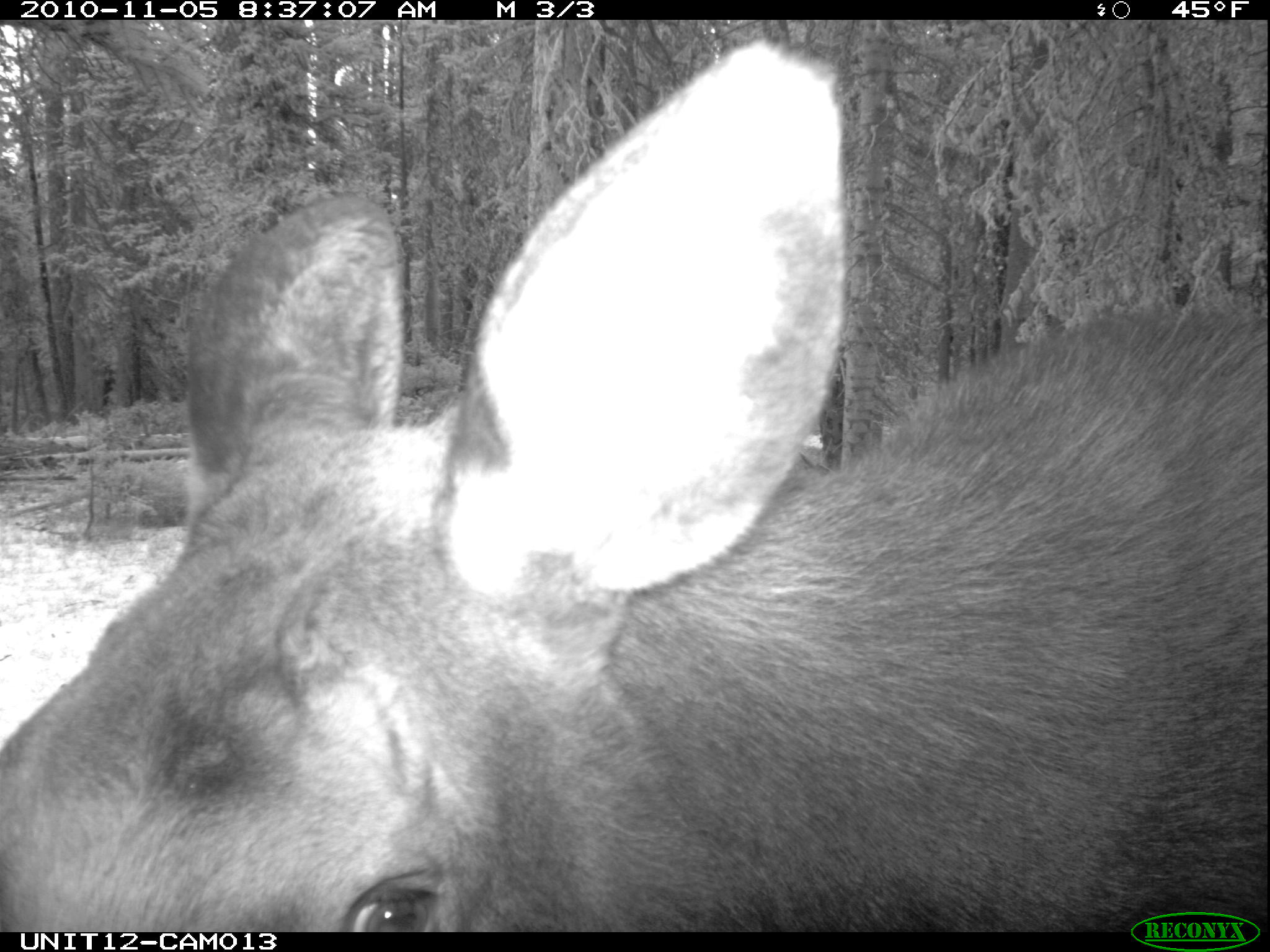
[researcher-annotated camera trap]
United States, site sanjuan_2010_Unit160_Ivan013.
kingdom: Animalia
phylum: Chordata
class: Mammalia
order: Artiodactyla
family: Cervidae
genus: Alces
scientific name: Alces alces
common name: moose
Alces alces (moose).